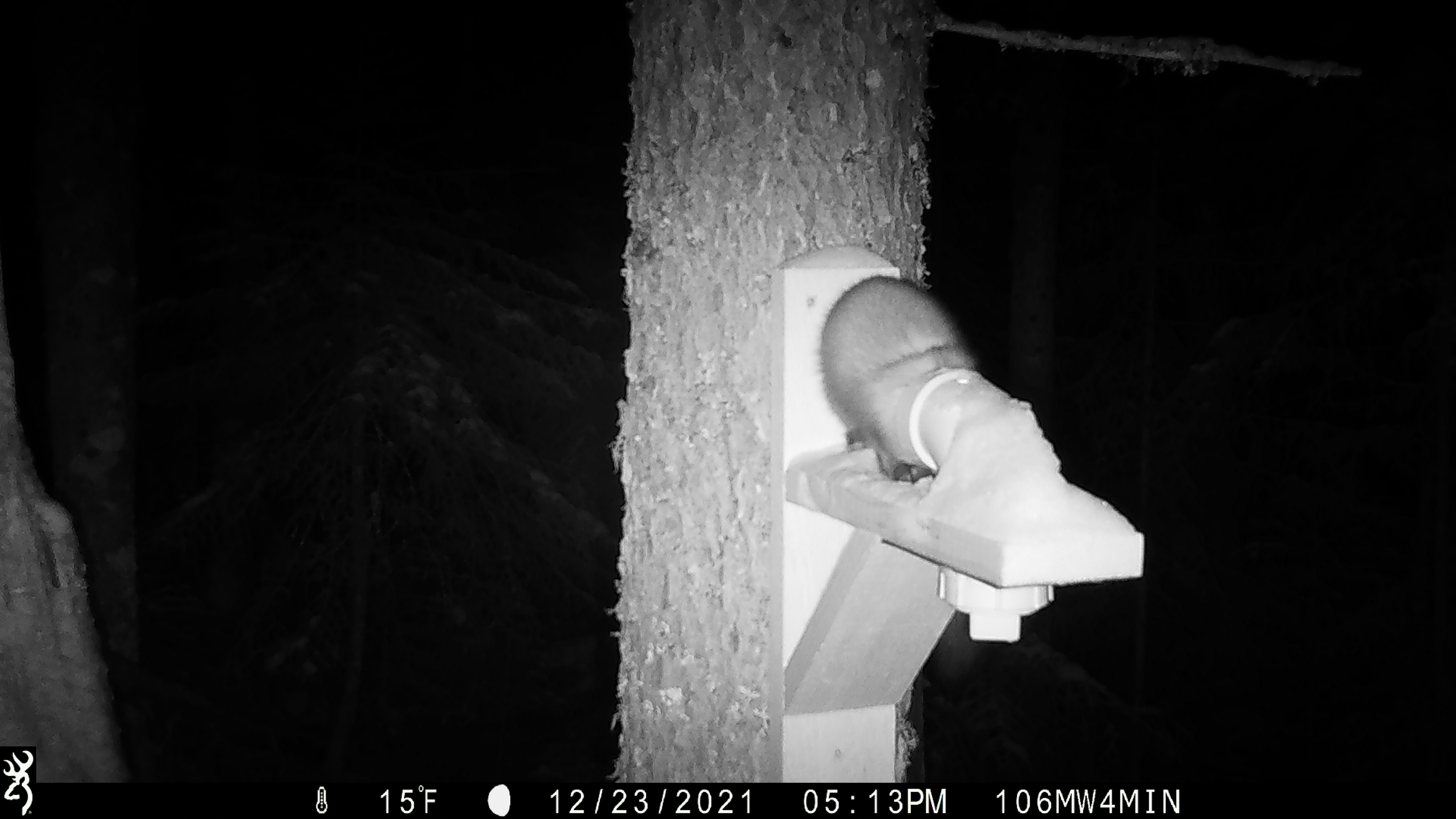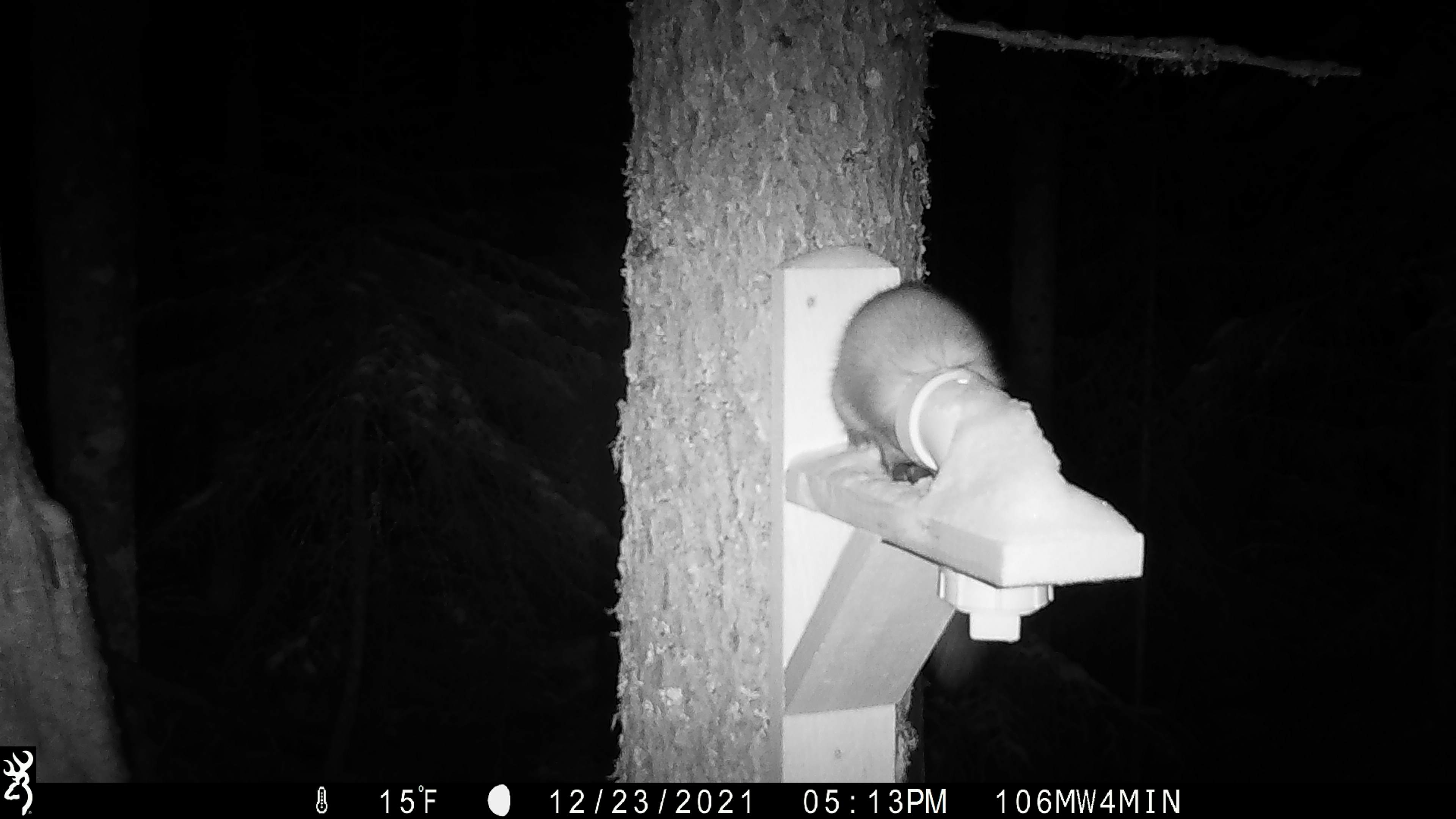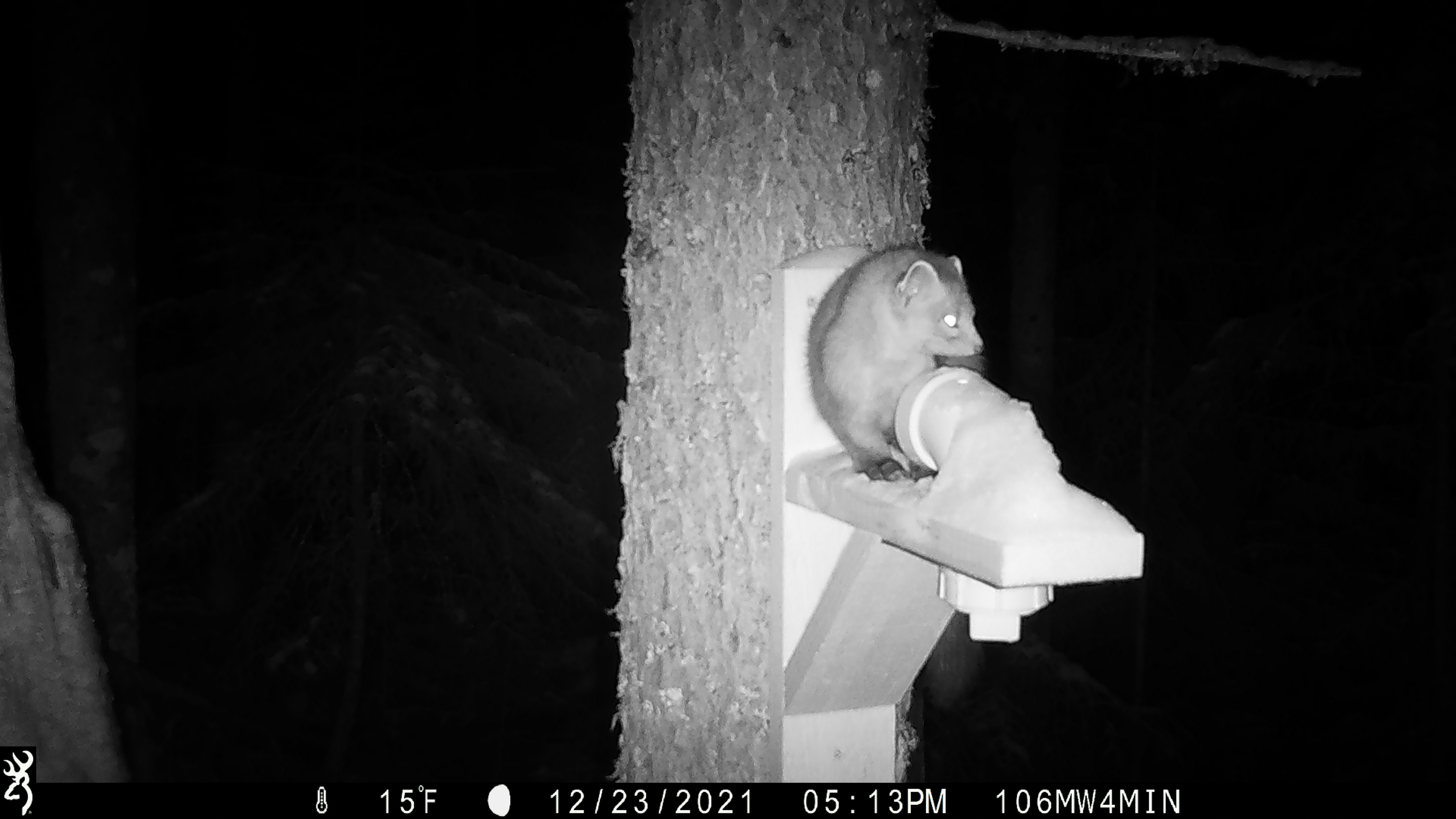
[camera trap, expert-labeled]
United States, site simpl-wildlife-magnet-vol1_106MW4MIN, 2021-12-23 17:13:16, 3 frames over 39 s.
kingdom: Animalia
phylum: Chordata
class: Mammalia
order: Carnivora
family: Mustelidae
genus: Martes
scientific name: Martes americana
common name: american marten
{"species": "american marten (Martes americana)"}